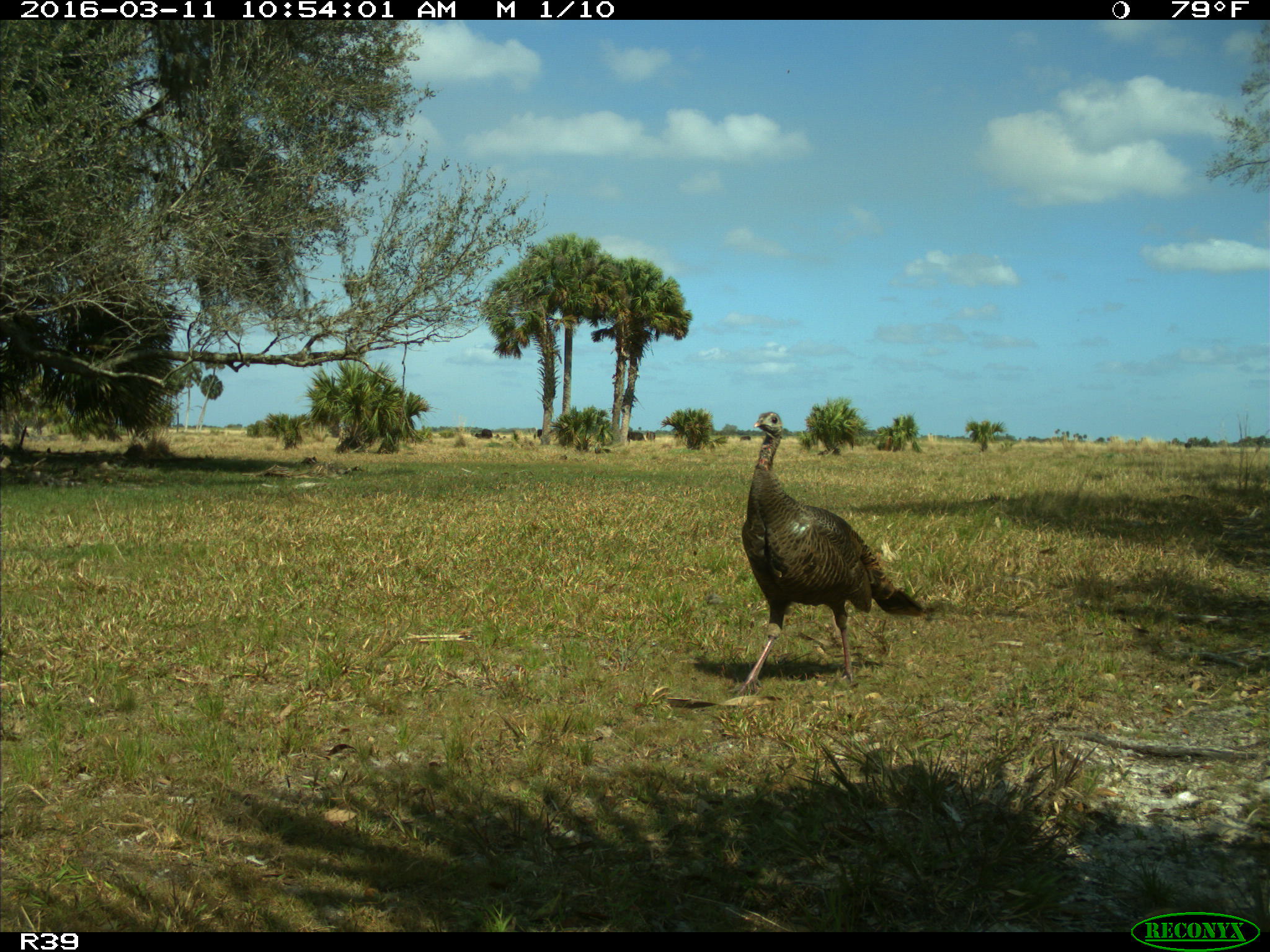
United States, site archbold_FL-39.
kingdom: Animalia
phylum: Chordata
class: Aves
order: Galliformes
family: Phasianidae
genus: Meleagris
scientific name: Meleagris gallopavo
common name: wild turkey